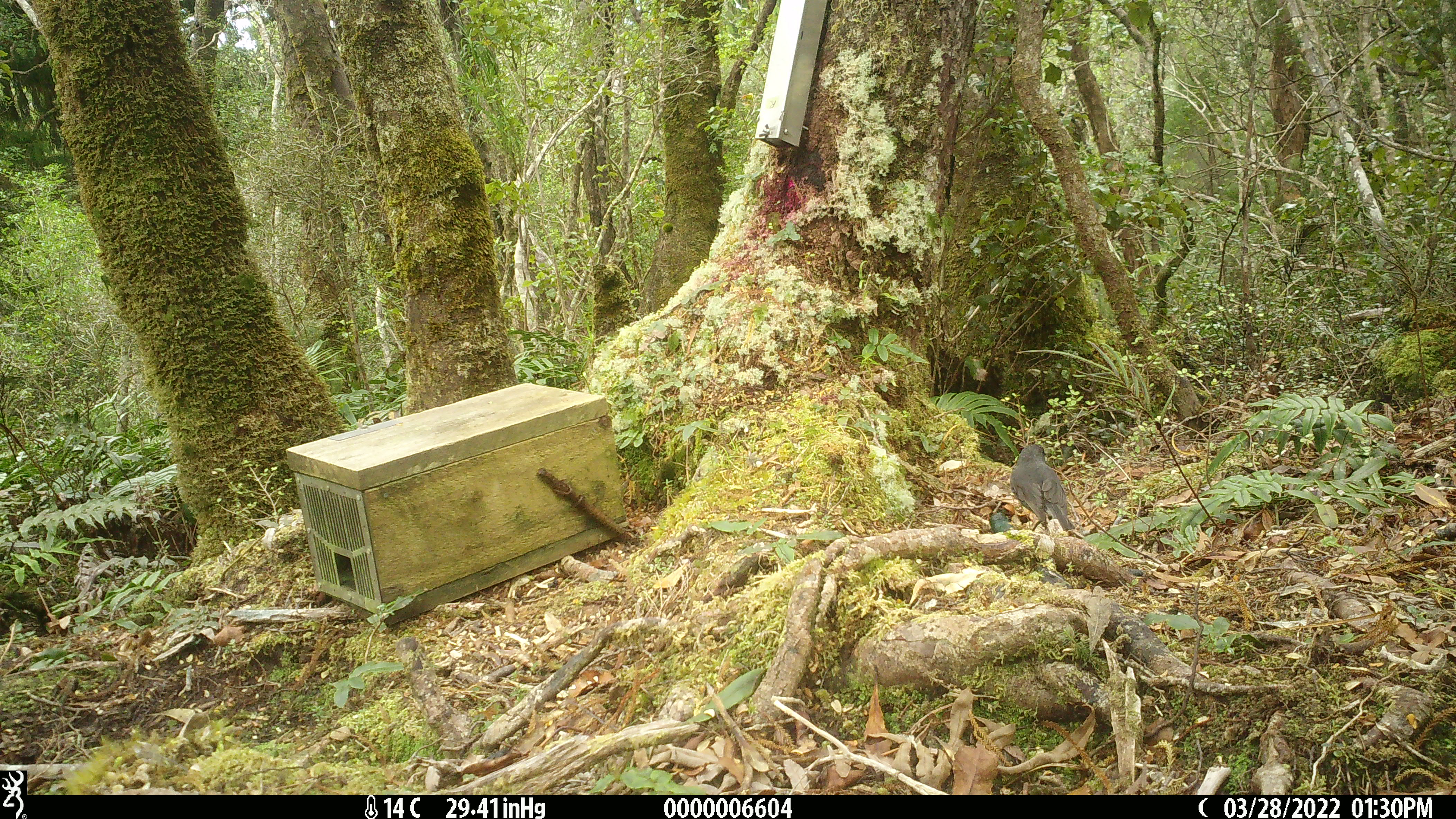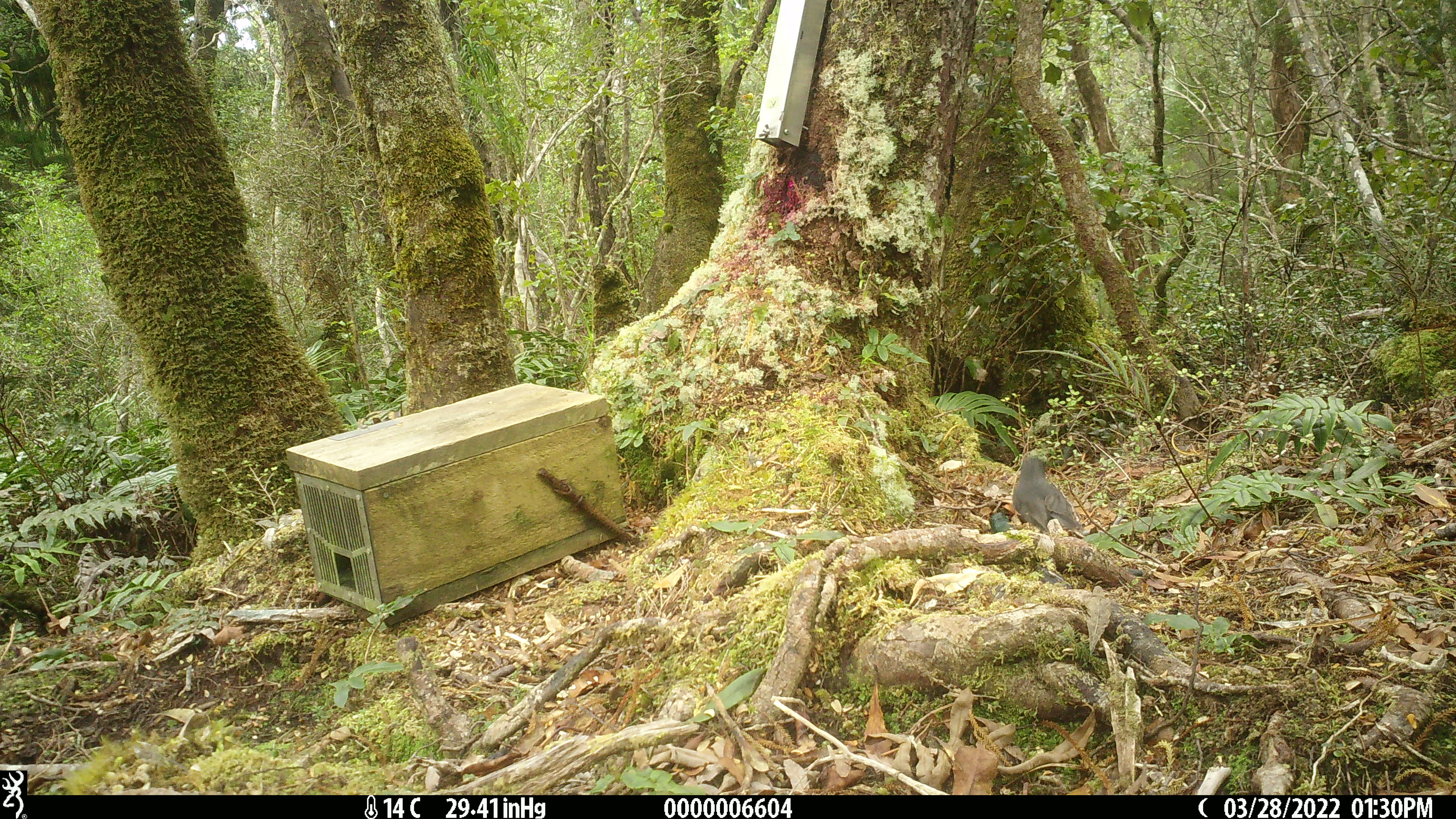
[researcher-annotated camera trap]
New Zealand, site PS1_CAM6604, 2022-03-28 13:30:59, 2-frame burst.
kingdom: Animalia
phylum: Chordata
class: Aves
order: Passeriformes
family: Petroicidae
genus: Petroica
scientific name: Petroica australis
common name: new zealand robin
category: robin